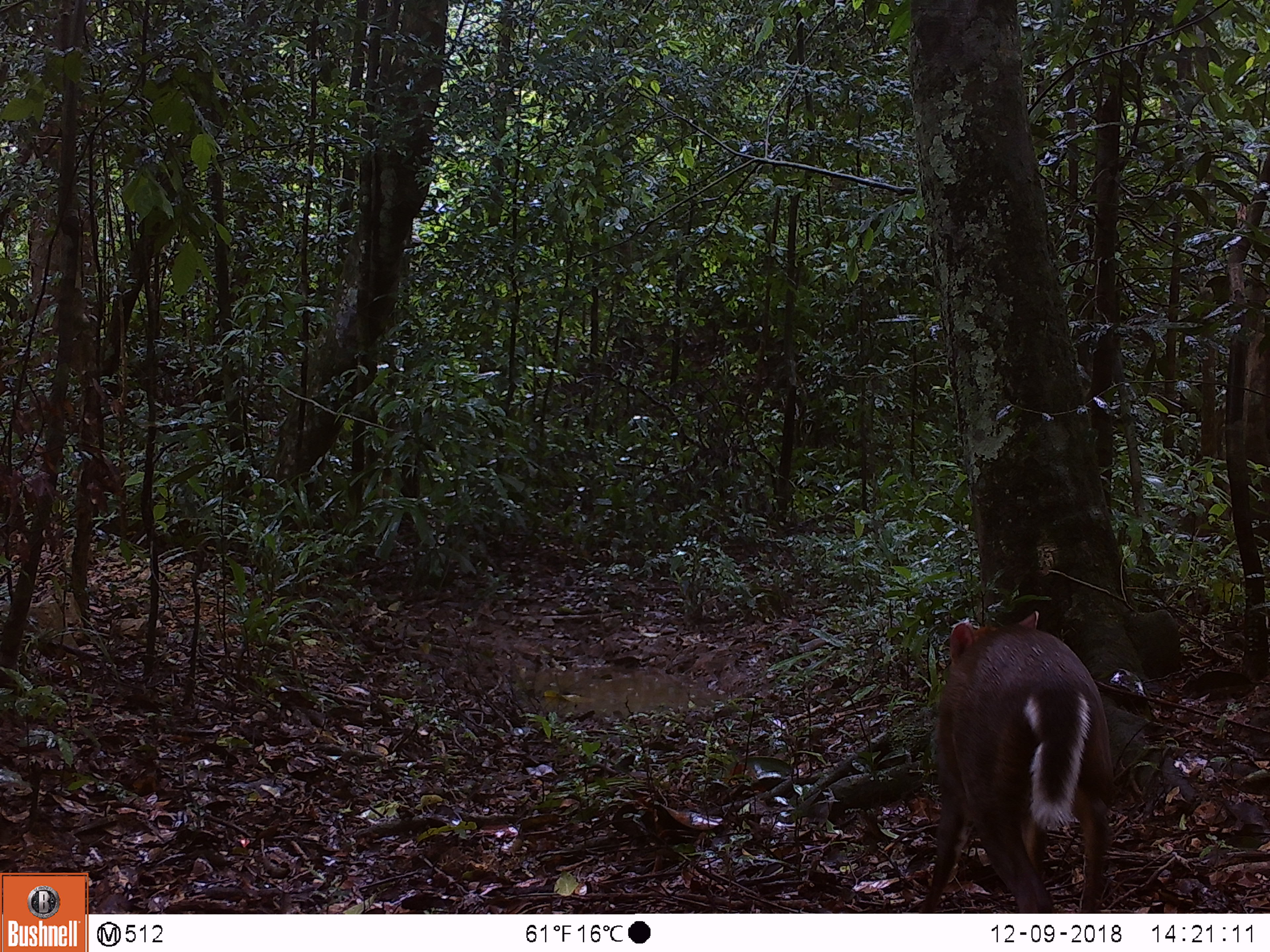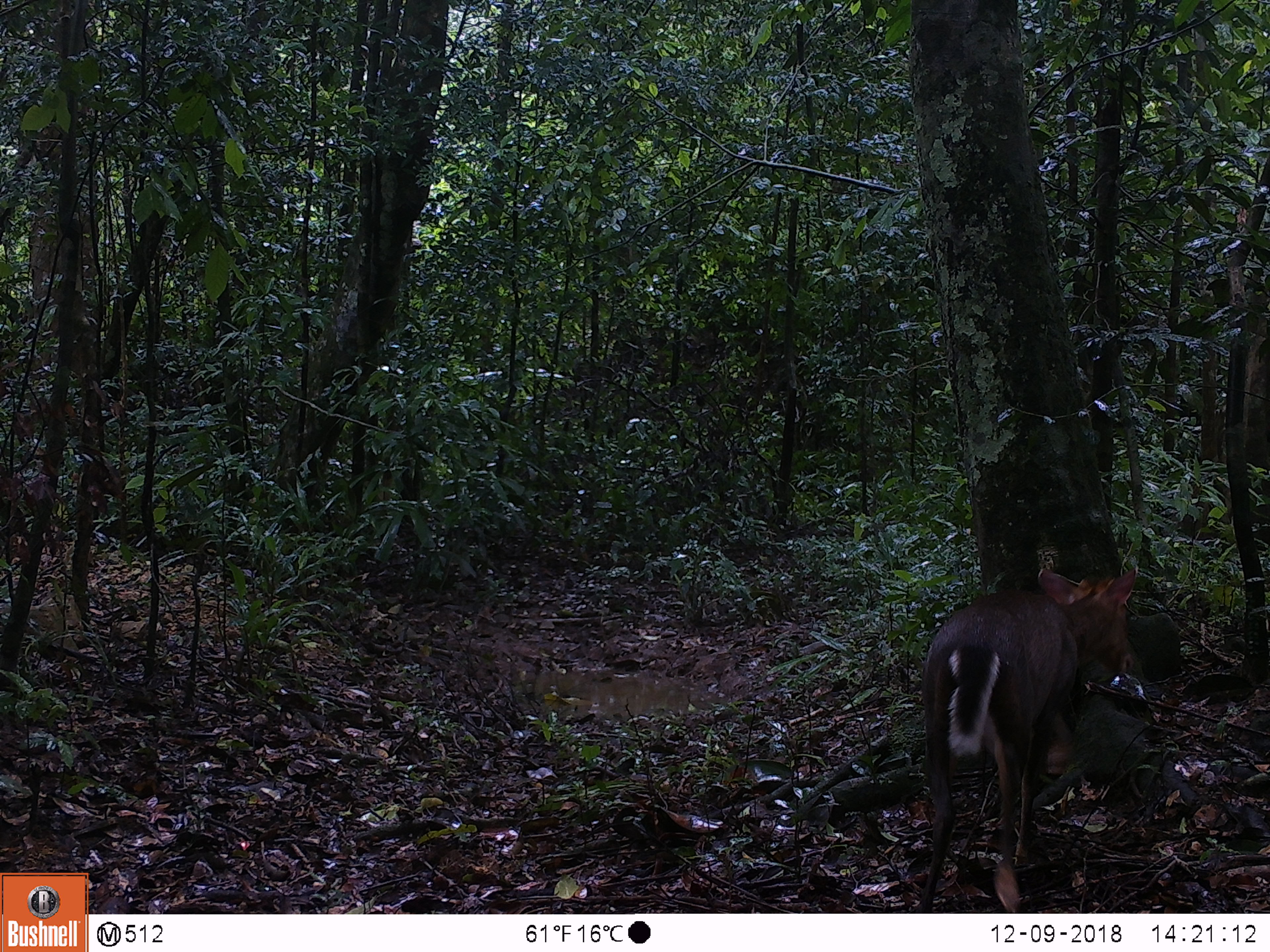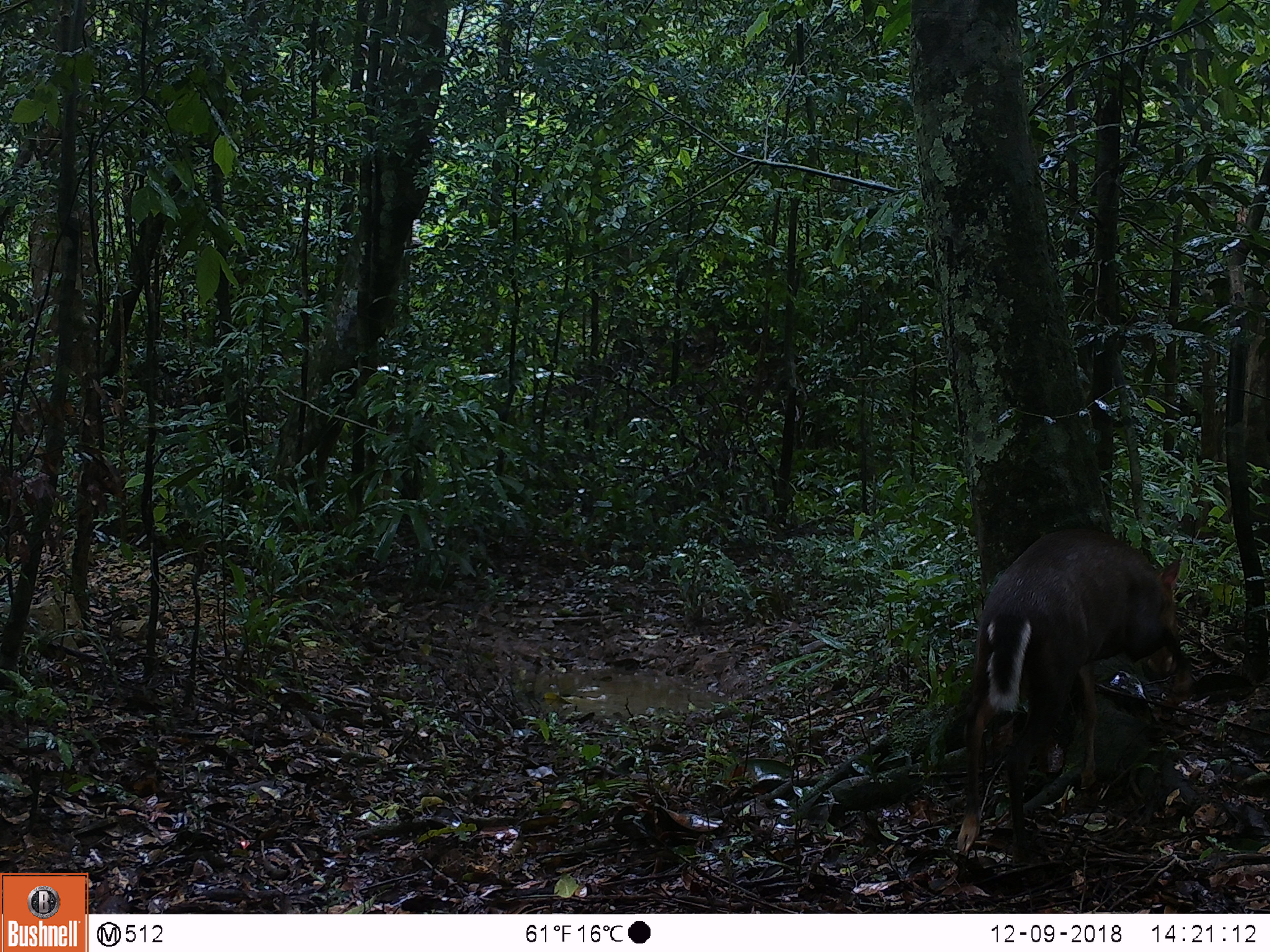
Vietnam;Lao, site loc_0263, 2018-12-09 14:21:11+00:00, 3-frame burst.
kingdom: Animalia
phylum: Chordata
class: Mammalia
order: Artiodactyla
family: Cervidae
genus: Muntiacus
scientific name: Muntiacus rooseveltorum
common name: roosevelt's muntjac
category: roosevelts muntjac group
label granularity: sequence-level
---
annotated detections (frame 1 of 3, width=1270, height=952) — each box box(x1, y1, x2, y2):
roosevelts muntjac group: box(917, 610, 1113, 913)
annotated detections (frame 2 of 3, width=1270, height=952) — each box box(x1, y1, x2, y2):
roosevelts muntjac group: box(911, 565, 1136, 913)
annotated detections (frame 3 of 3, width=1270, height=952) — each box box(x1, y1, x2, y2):
roosevelts muntjac group: box(957, 528, 1182, 866)